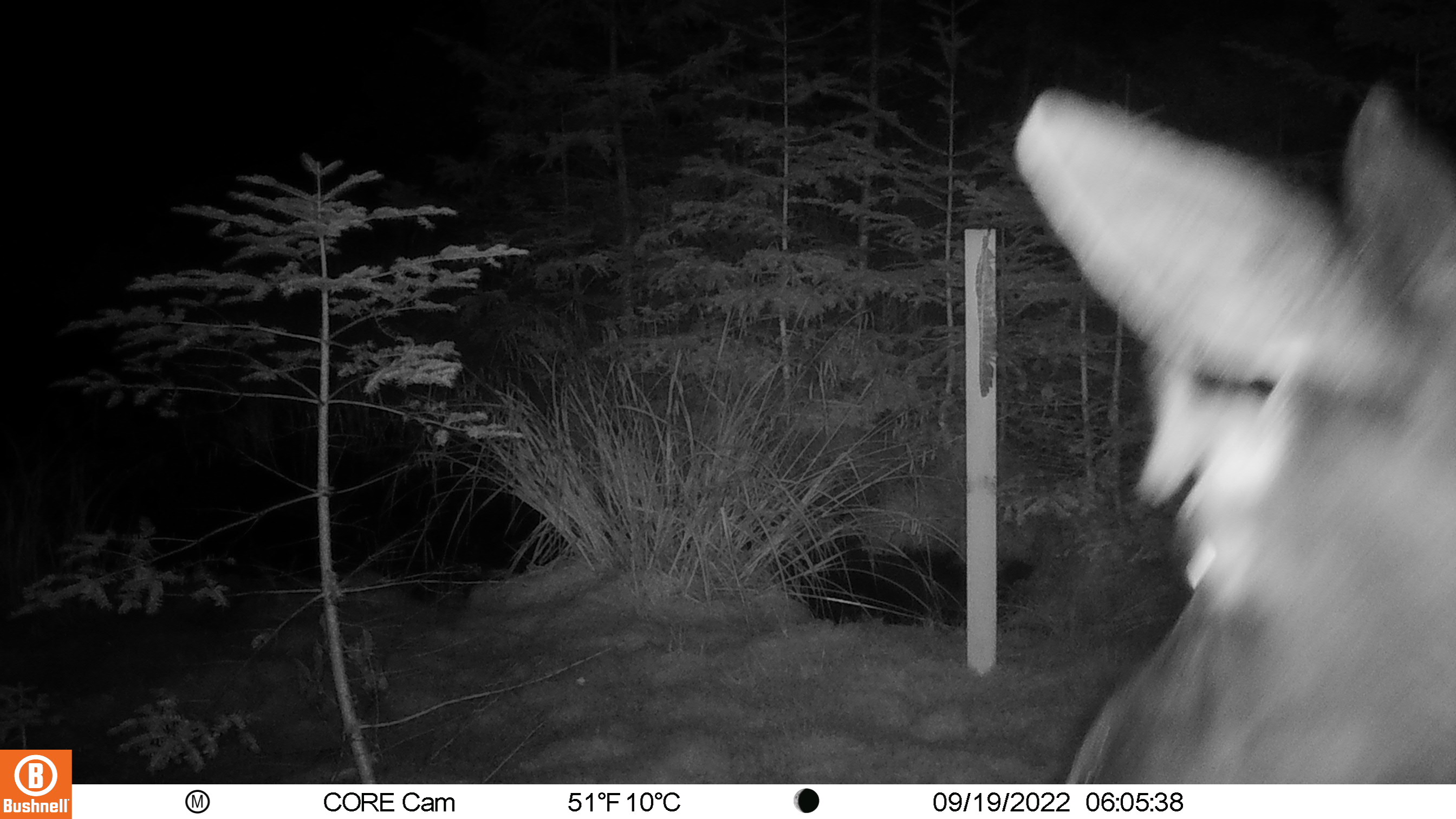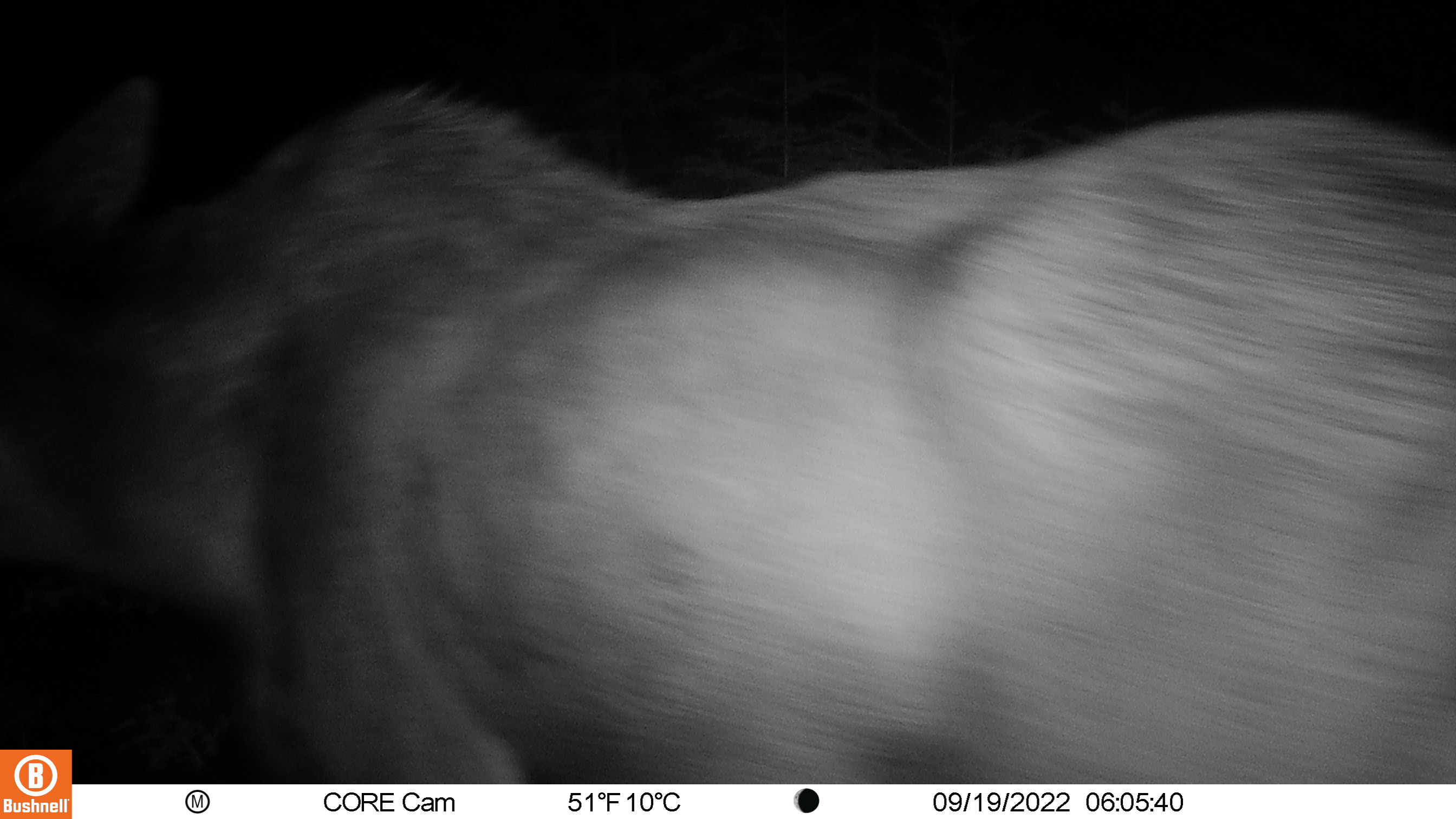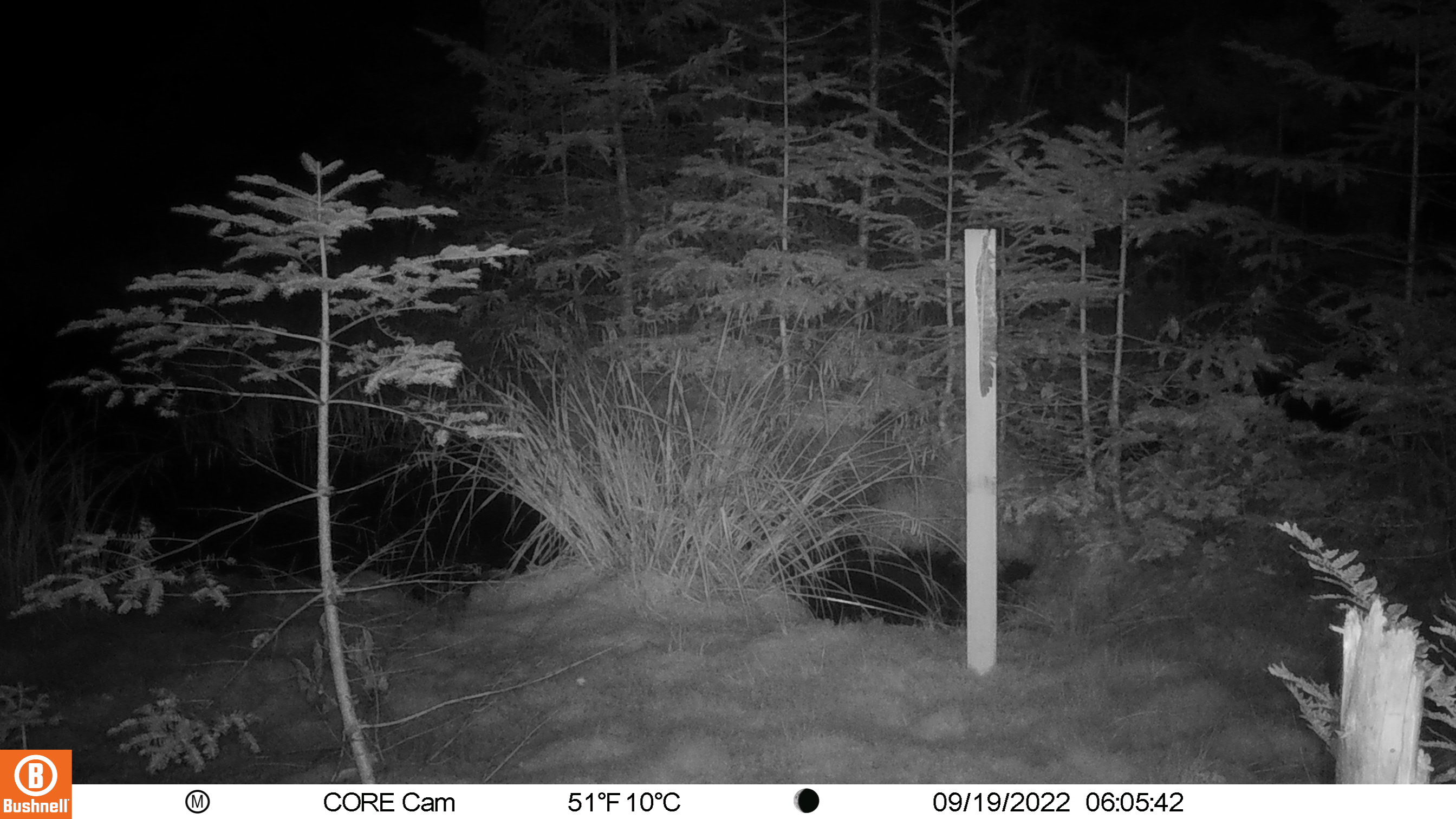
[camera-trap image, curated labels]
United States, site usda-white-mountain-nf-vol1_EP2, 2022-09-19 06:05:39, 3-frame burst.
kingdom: Animalia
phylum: Chordata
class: Mammalia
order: Artiodactyla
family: Cervidae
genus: Alces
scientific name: Alces alces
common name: moose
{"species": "moose (Alces alces)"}